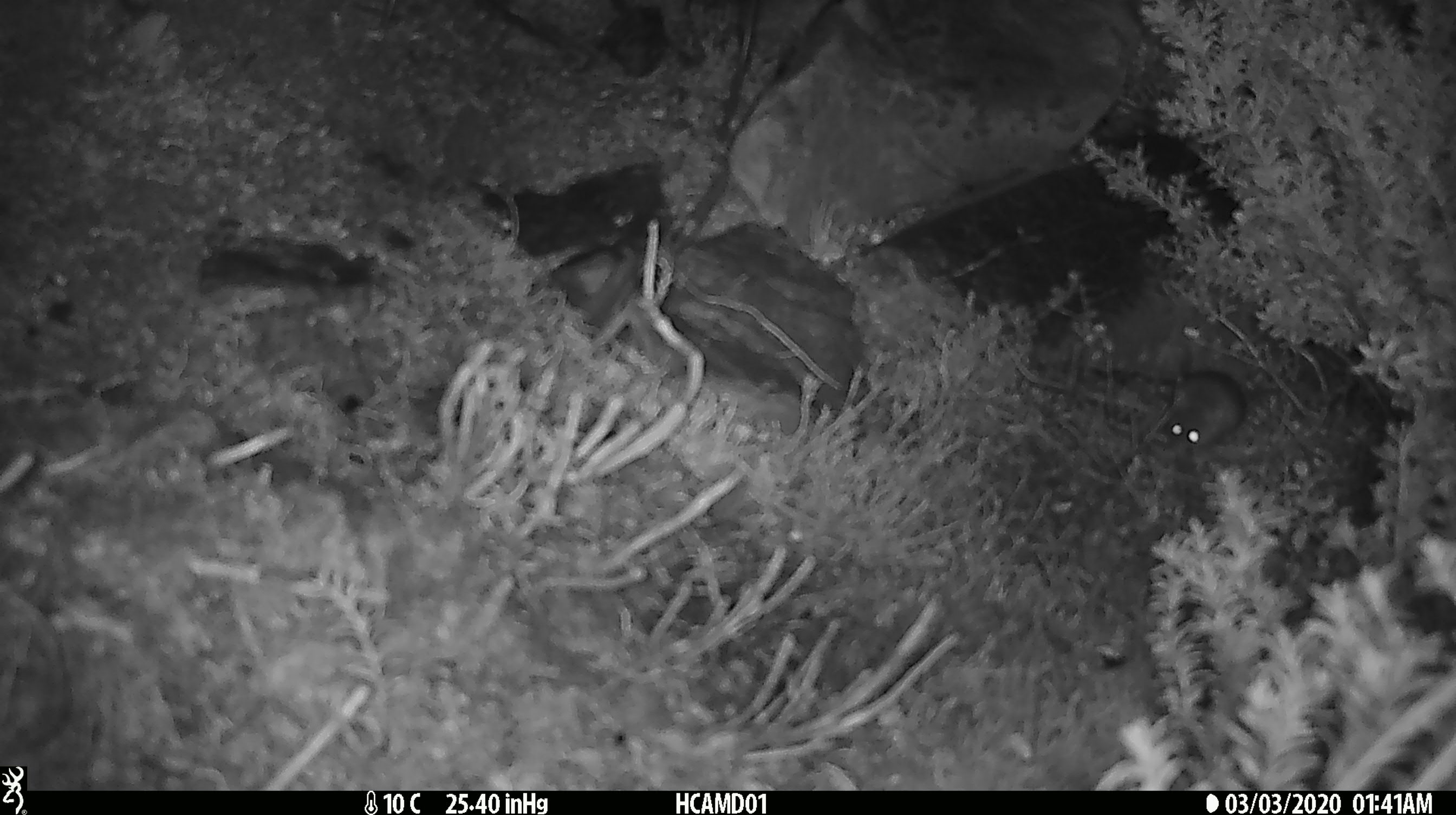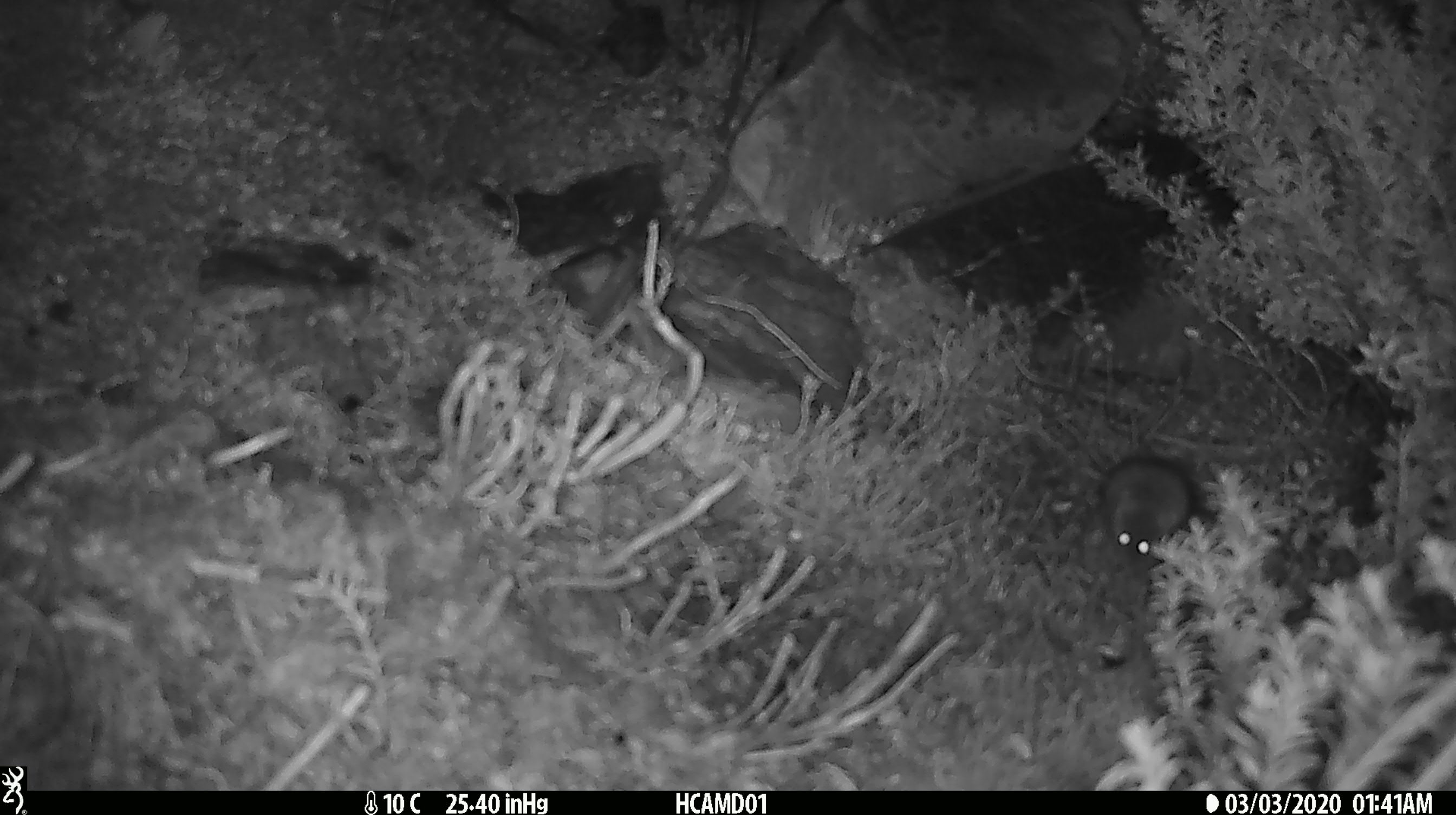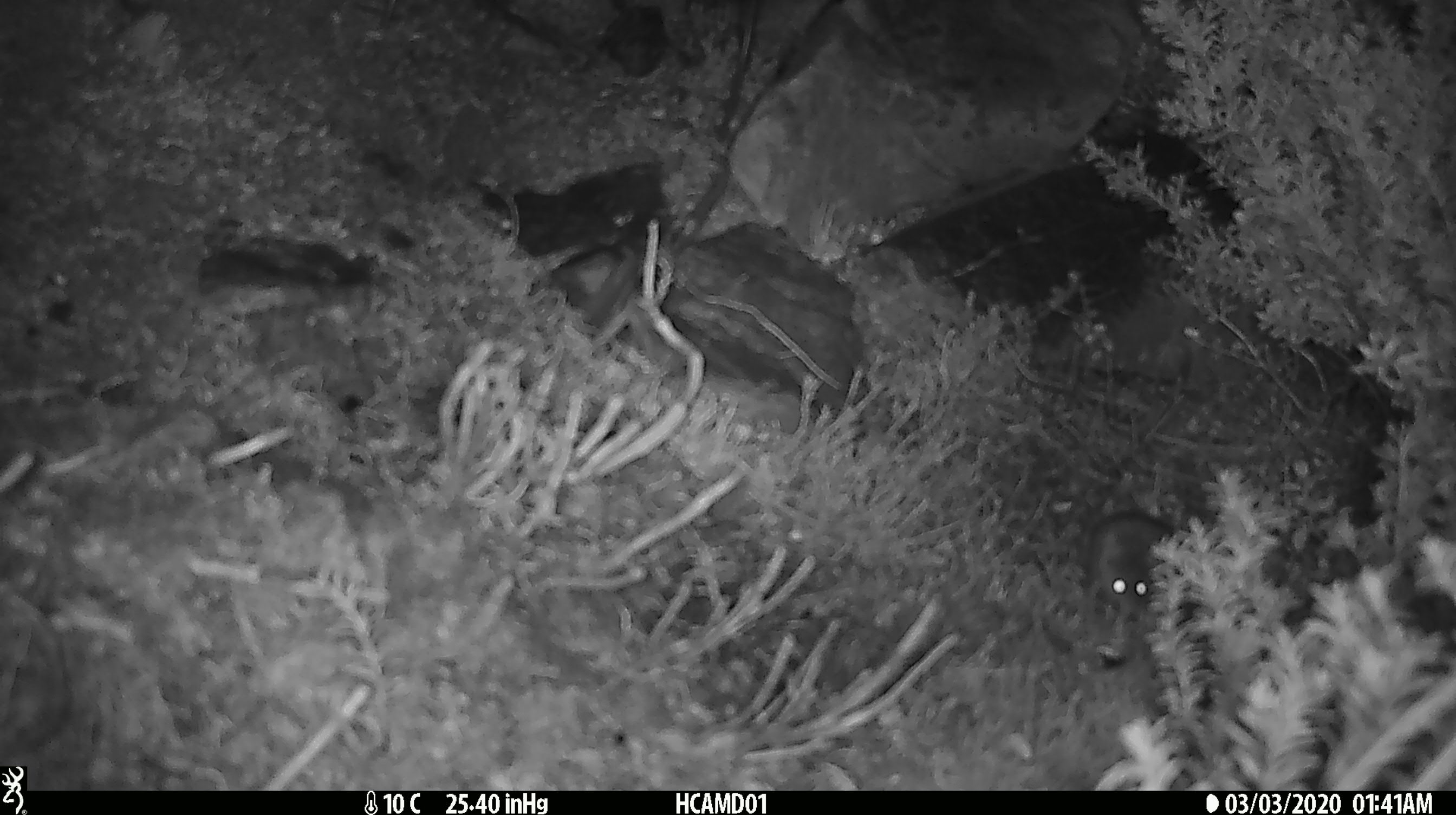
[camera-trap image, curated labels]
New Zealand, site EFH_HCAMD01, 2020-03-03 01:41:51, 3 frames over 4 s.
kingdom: Animalia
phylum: Chordata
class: Mammalia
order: Rodentia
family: Muridae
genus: Mus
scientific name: Mus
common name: mouse